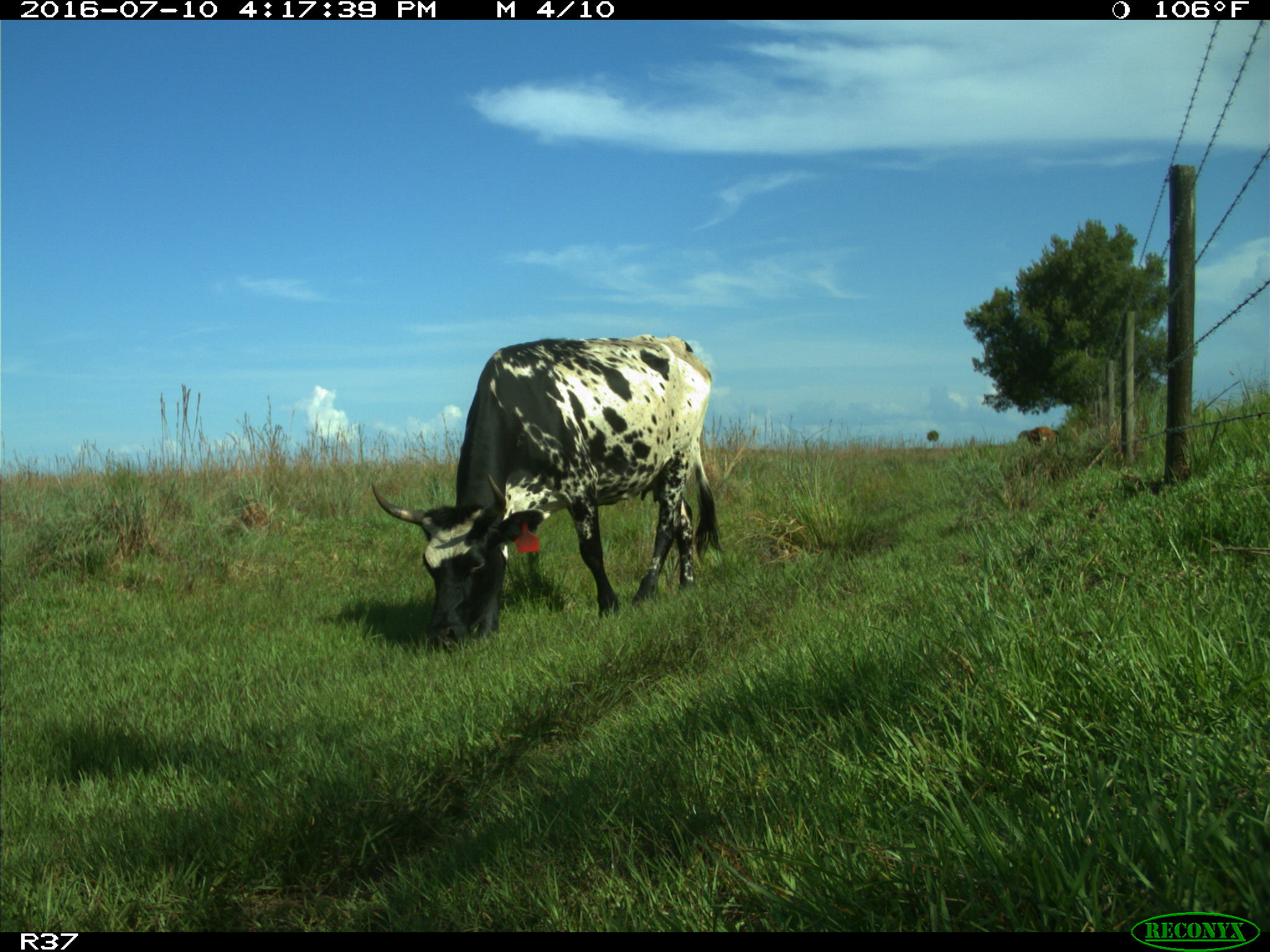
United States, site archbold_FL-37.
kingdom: Animalia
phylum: Chordata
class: Mammalia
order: Artiodactyla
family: Bovidae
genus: Bos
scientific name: Bos taurus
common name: domestic cow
Bos taurus (domestic cow).